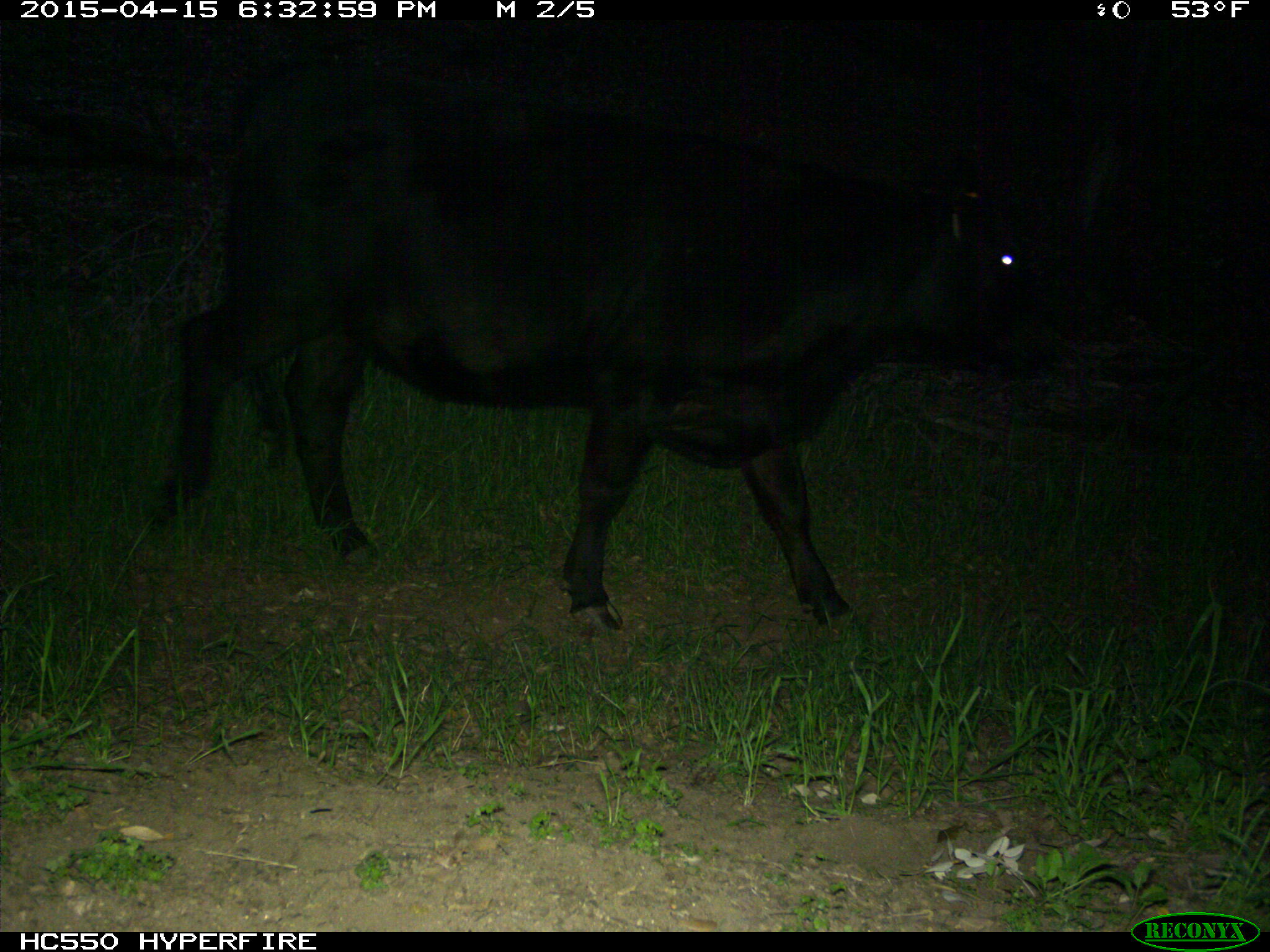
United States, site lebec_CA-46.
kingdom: Animalia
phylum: Chordata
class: Mammalia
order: Artiodactyla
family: Bovidae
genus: Bos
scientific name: Bos taurus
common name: domestic cow